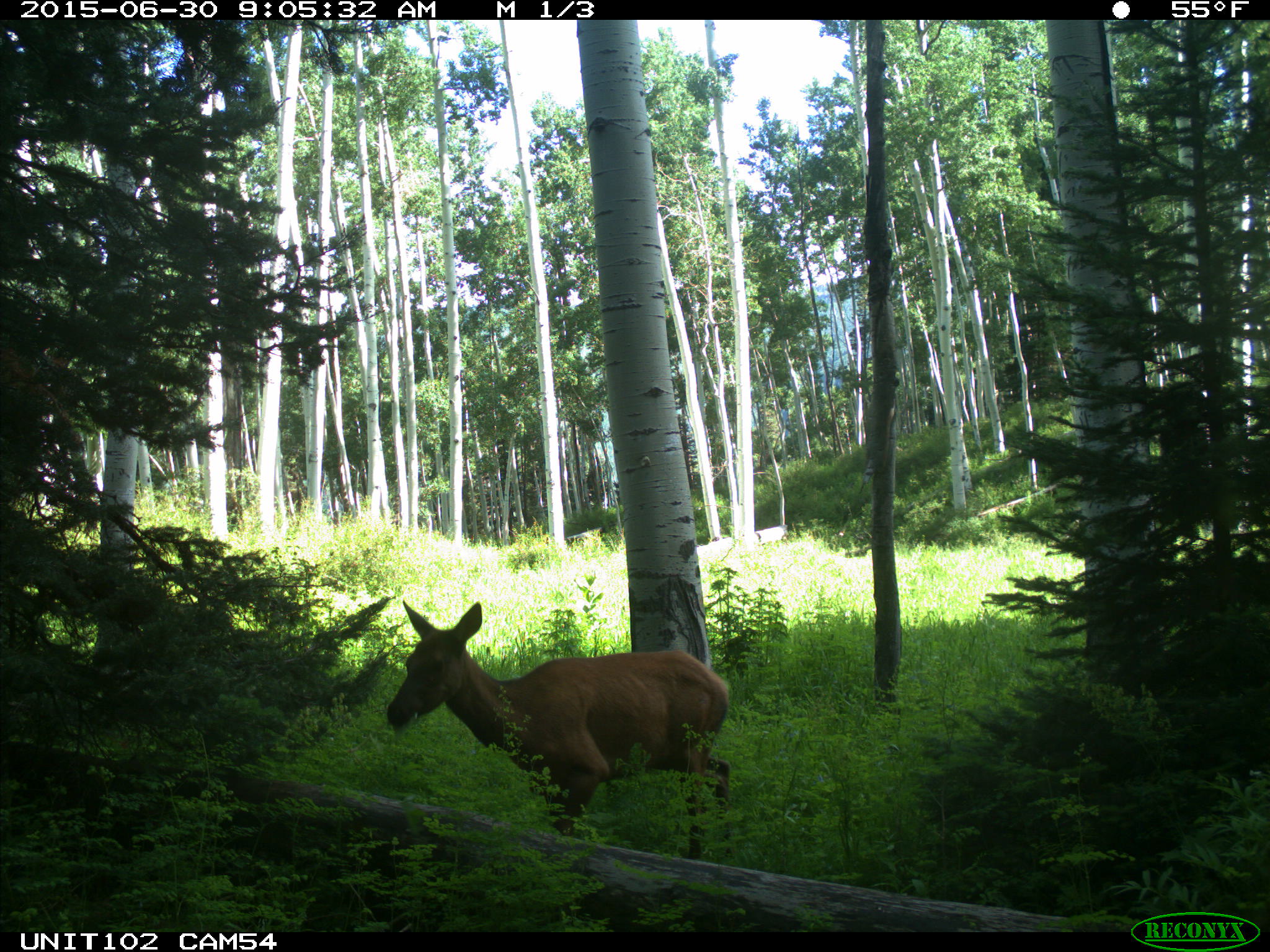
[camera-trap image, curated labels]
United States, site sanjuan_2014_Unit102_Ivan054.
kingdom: Animalia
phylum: Chordata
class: Mammalia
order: Artiodactyla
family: Cervidae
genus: Cervus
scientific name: Cervus elaphus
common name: red deer